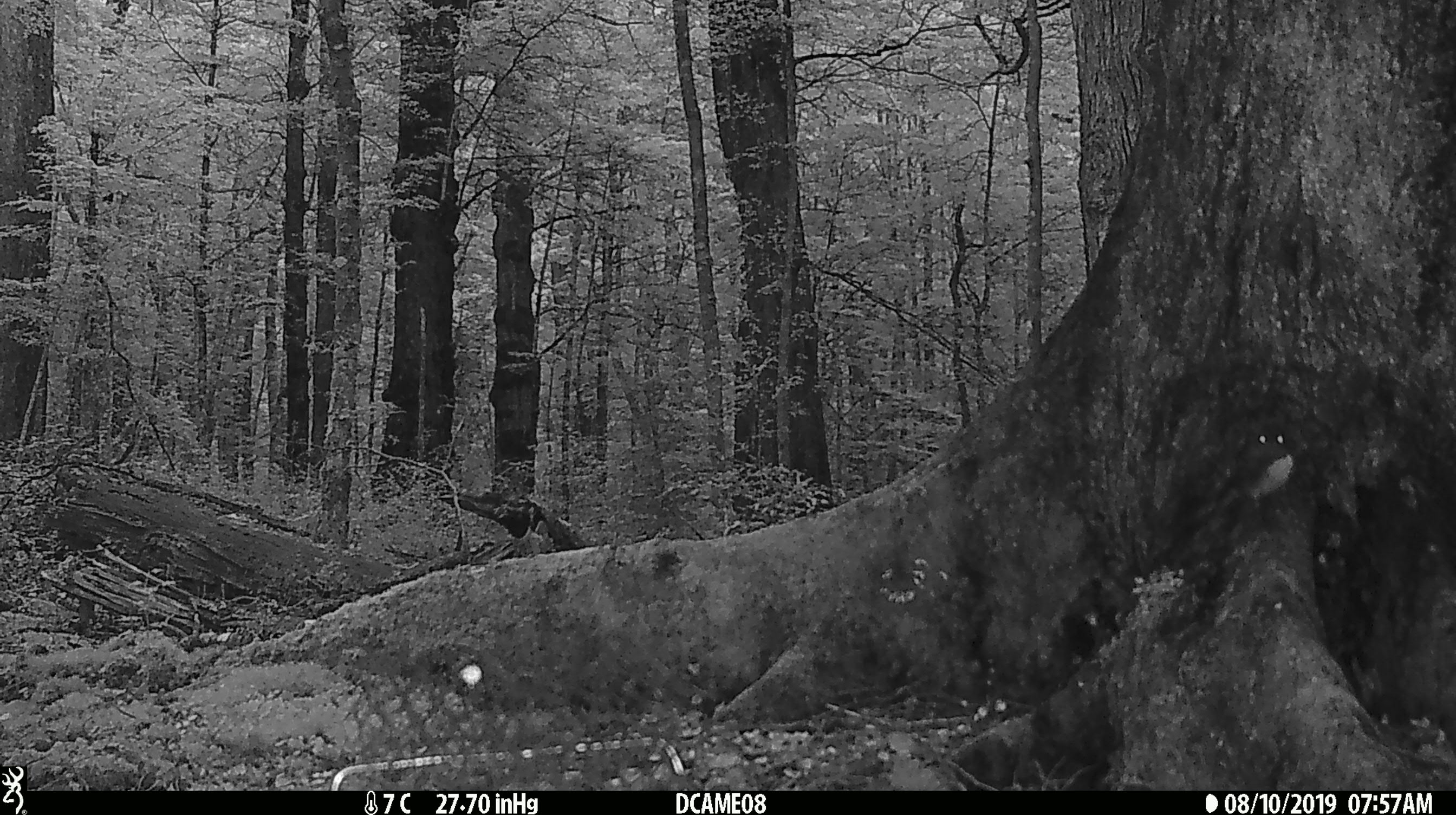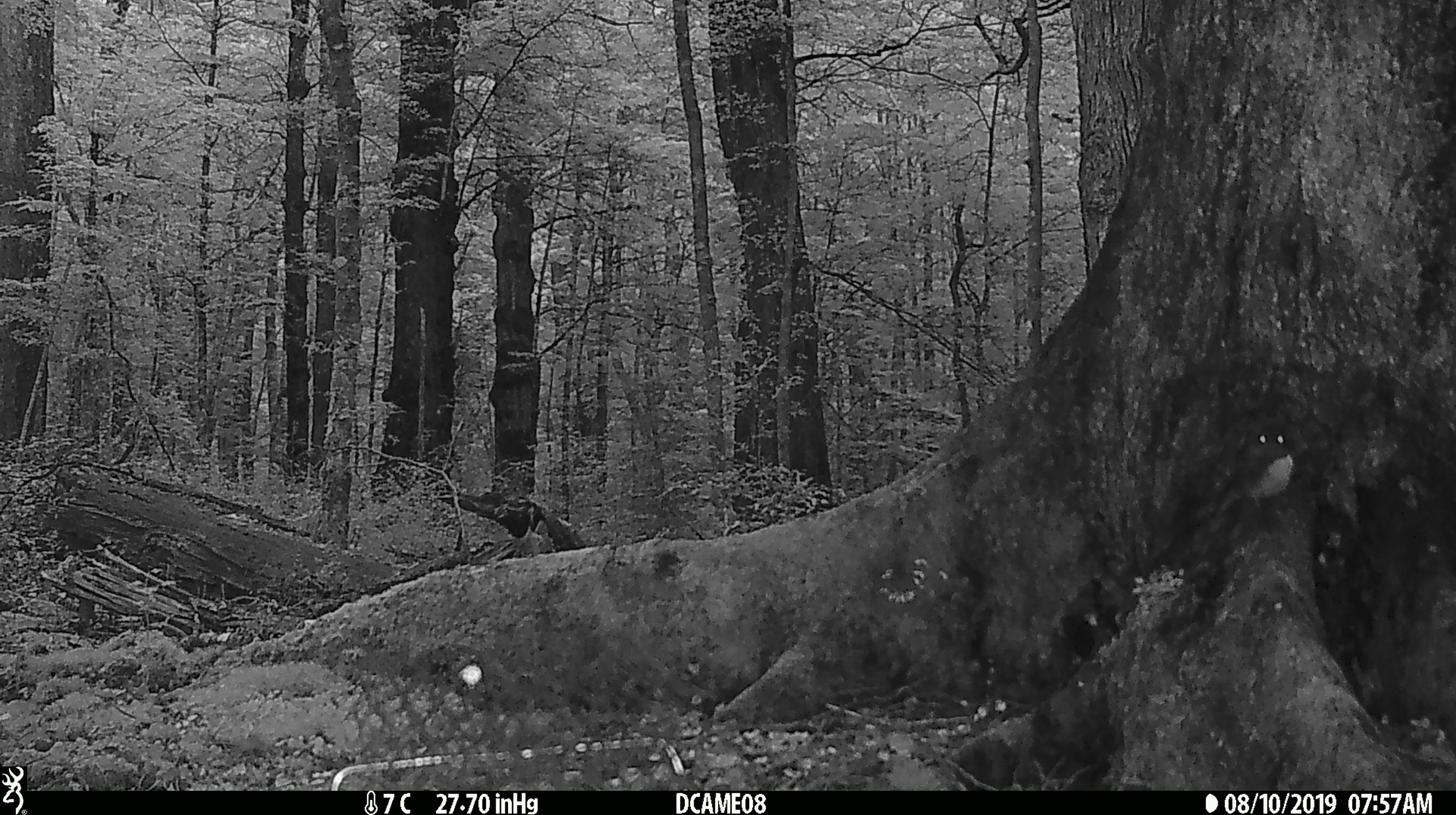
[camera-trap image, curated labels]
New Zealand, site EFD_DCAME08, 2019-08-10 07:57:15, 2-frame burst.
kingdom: Animalia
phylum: Chordata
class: Aves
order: Passeriformes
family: Petroicidae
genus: Petroica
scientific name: Petroica australis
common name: new zealand robin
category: robin